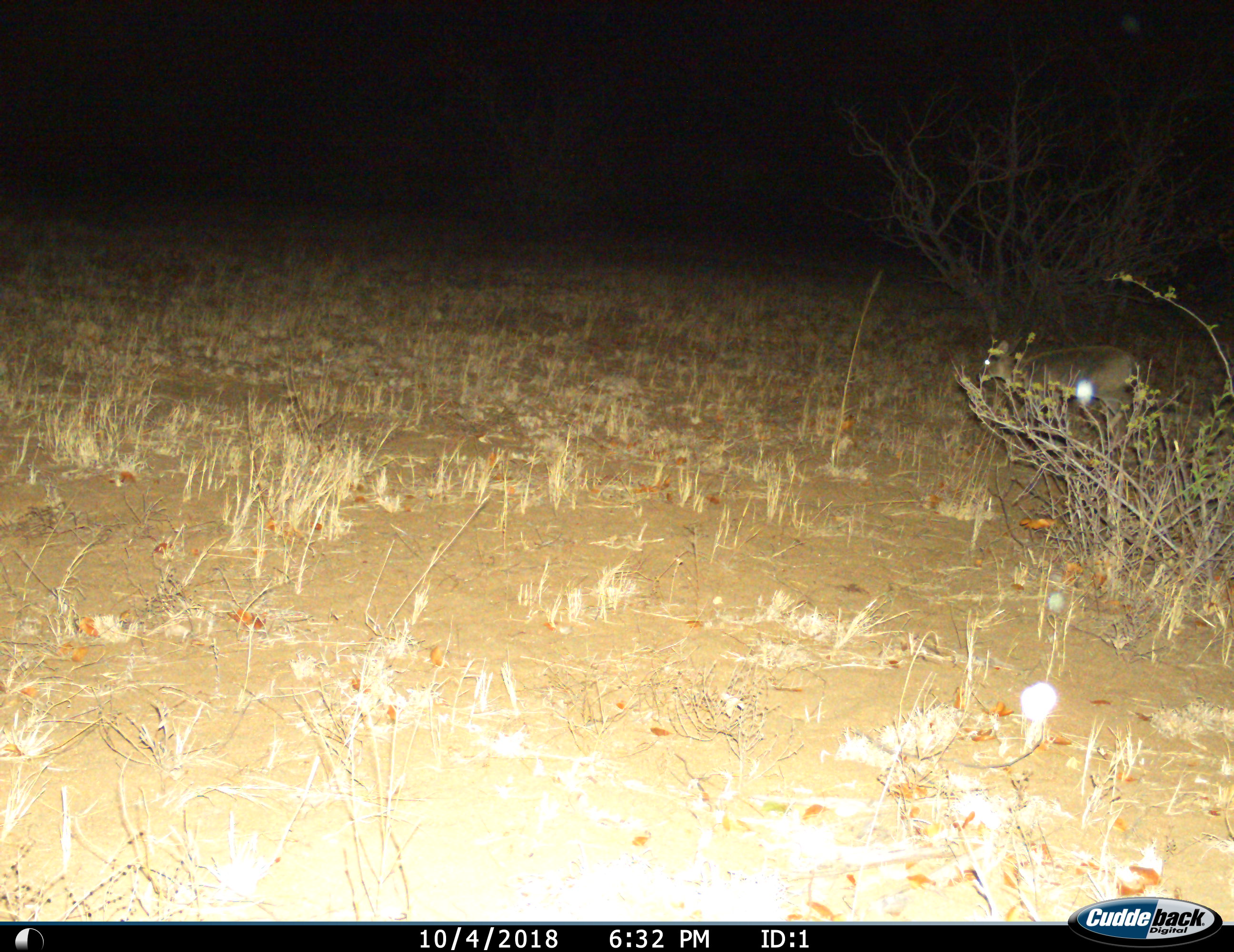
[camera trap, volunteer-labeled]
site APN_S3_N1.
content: unidentified animal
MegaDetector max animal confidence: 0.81